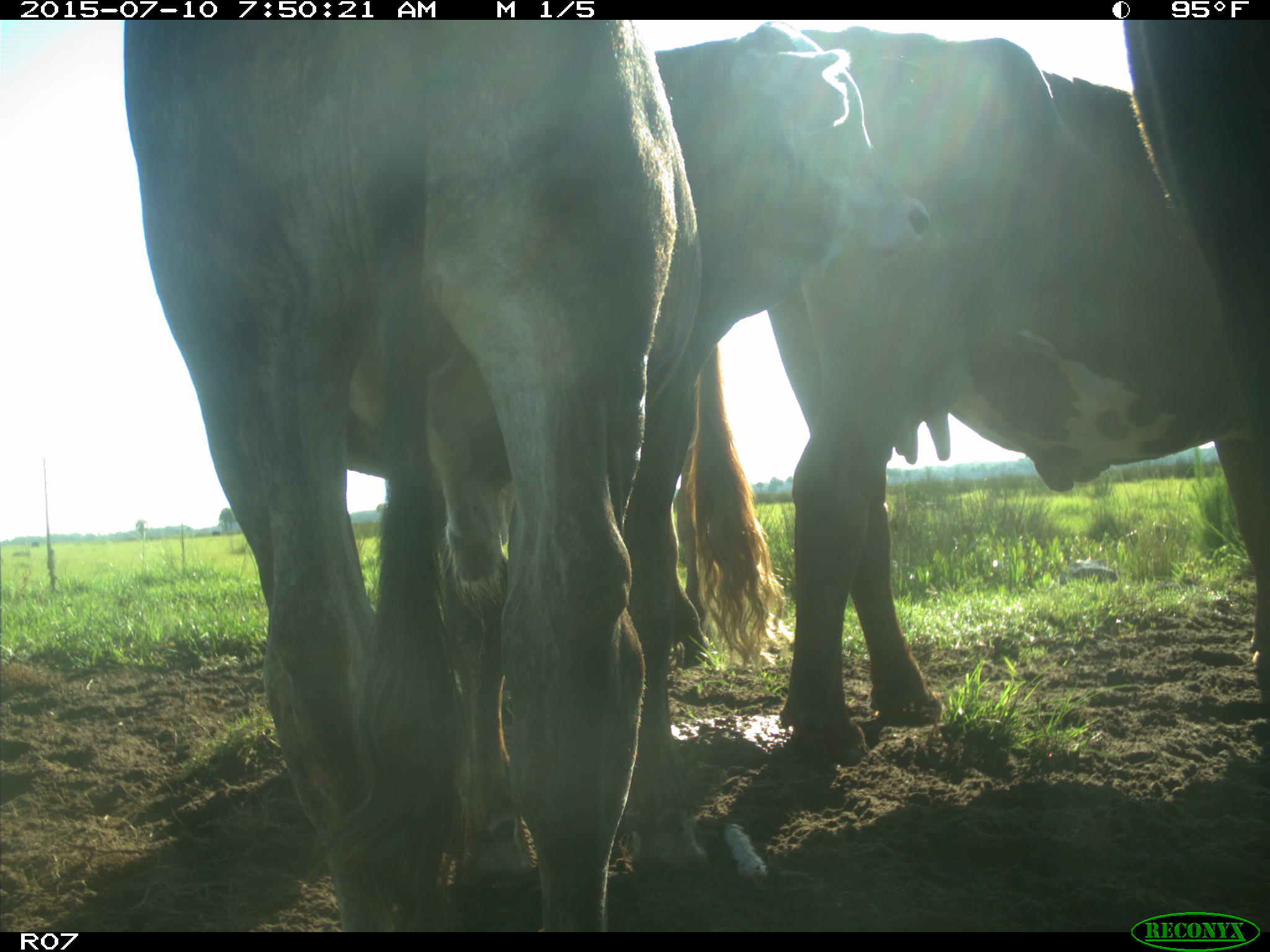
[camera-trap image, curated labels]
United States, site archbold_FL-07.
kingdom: Animalia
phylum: Chordata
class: Mammalia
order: Artiodactyla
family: Bovidae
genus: Bos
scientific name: Bos taurus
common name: domestic cow